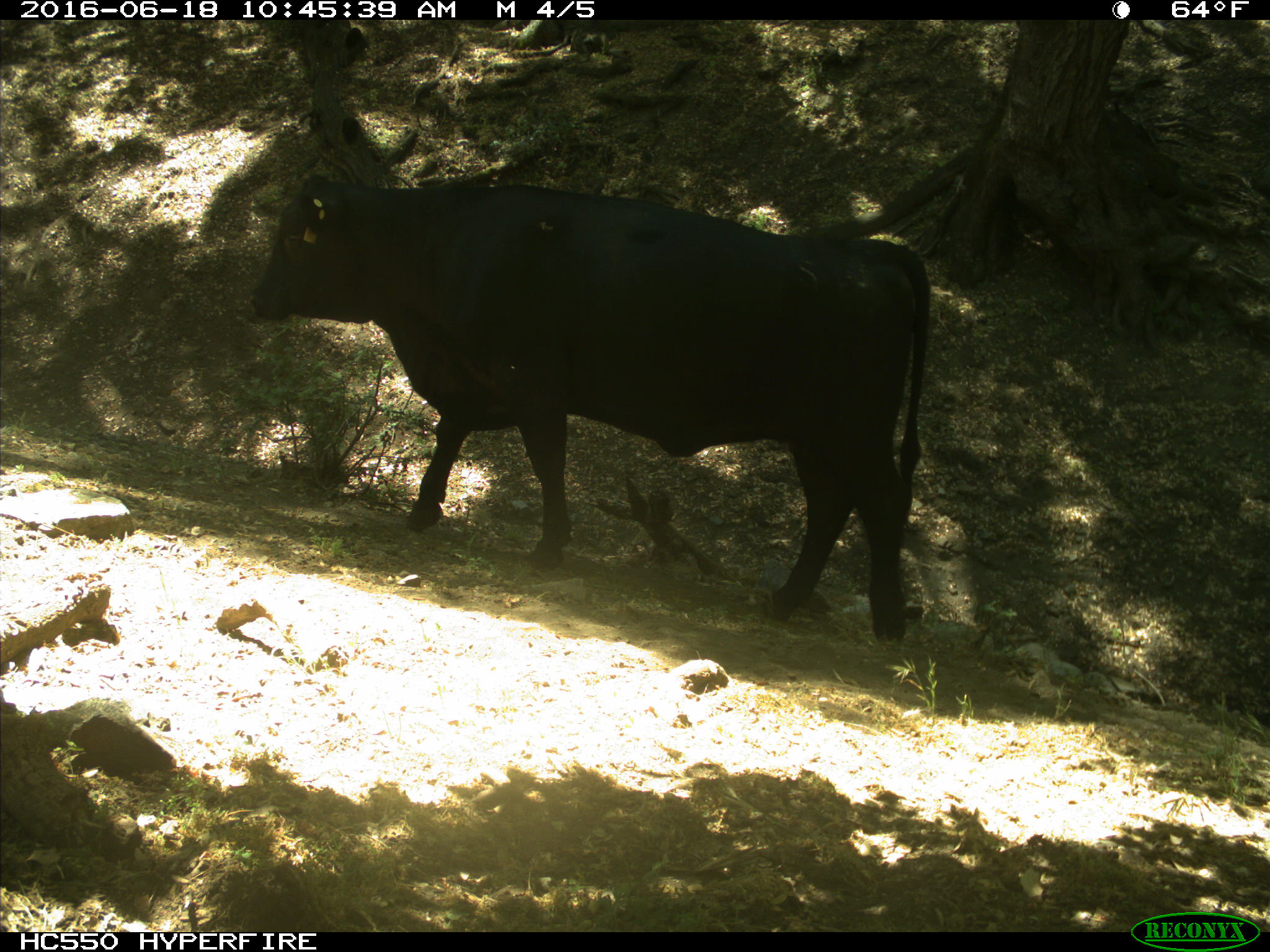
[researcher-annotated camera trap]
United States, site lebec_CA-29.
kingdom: Animalia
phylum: Chordata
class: Mammalia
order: Artiodactyla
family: Bovidae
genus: Bos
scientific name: Bos taurus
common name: domestic cow